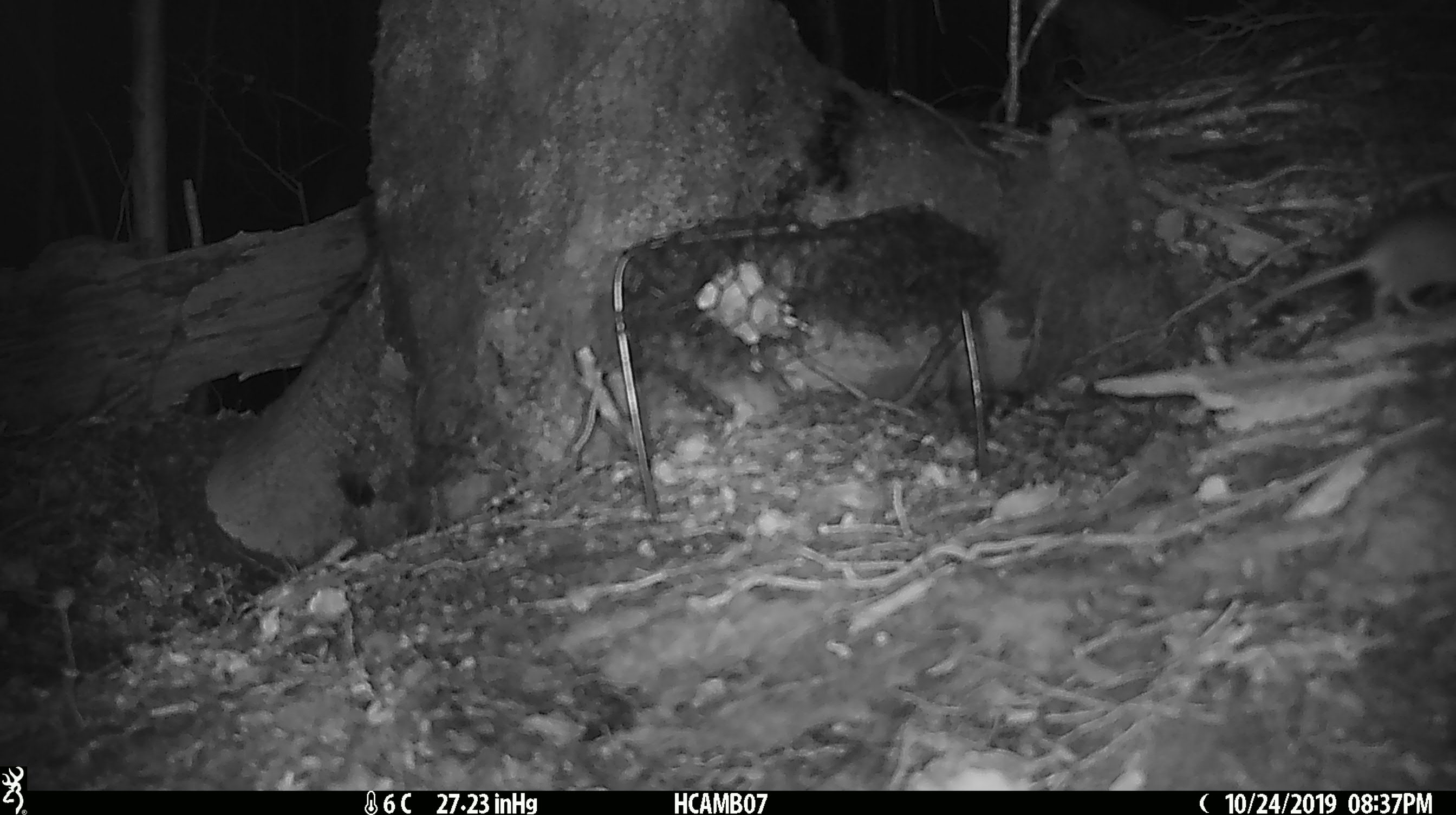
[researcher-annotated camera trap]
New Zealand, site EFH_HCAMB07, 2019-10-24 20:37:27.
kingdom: Animalia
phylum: Chordata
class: Mammalia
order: Rodentia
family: Muridae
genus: Mus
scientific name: Mus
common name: mouse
Mouse (Mus).